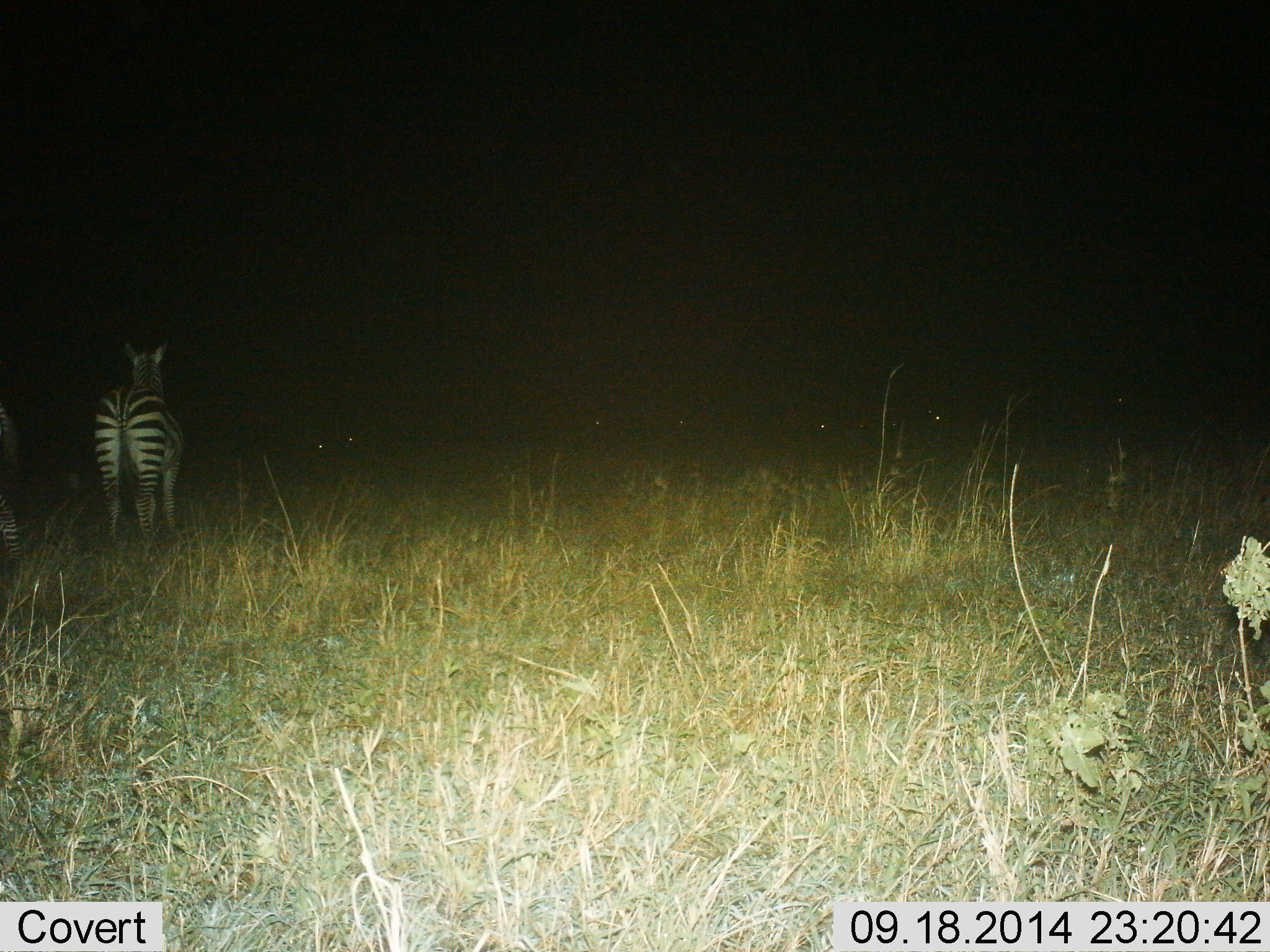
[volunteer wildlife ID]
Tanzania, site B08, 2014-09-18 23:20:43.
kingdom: Animalia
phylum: Chordata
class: Mammalia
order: Perissodactyla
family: Equidae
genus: Equus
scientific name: Equus quagga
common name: plains zebra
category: zebra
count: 1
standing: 100%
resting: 0%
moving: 0%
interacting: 0%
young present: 0%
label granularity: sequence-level